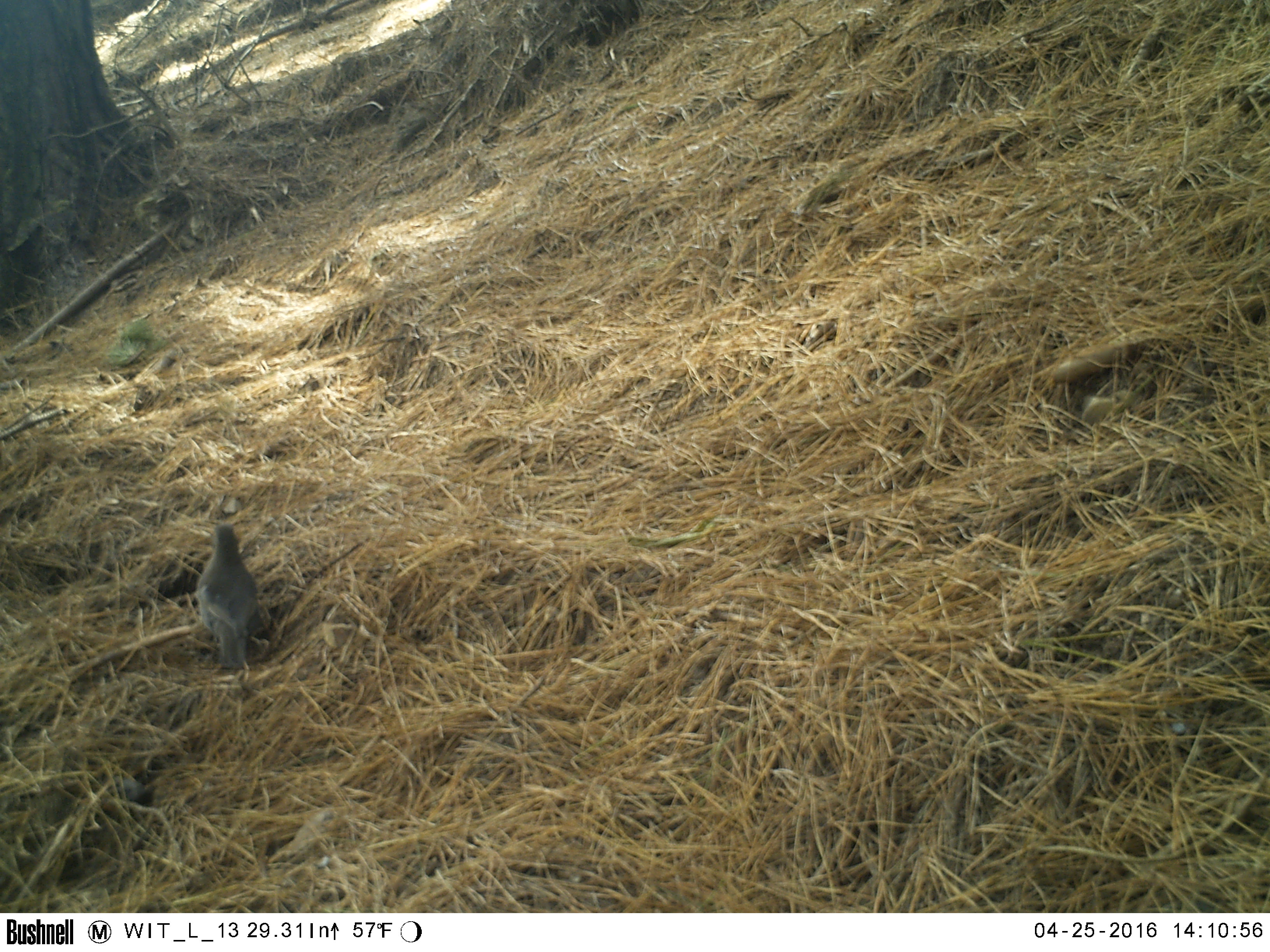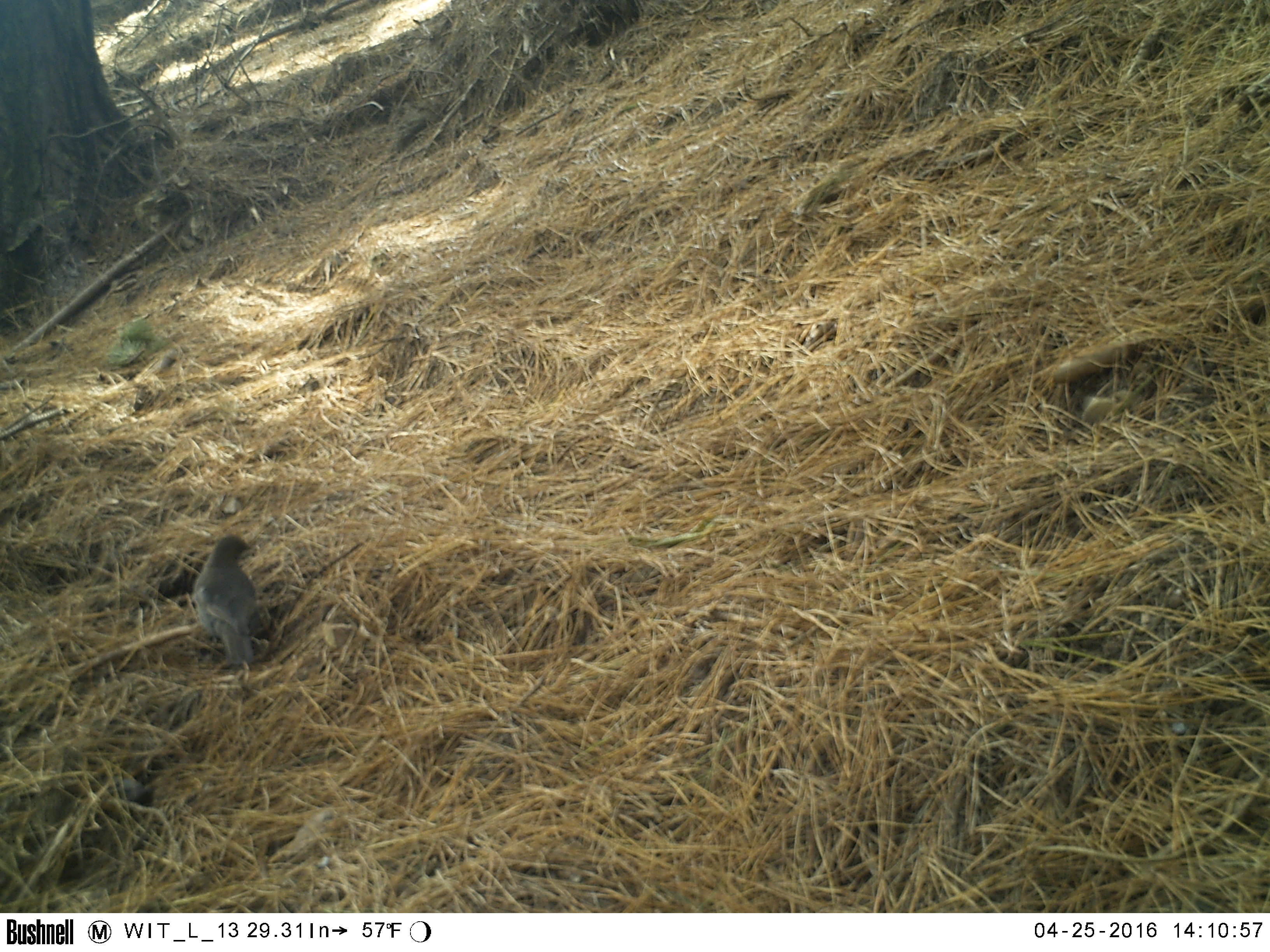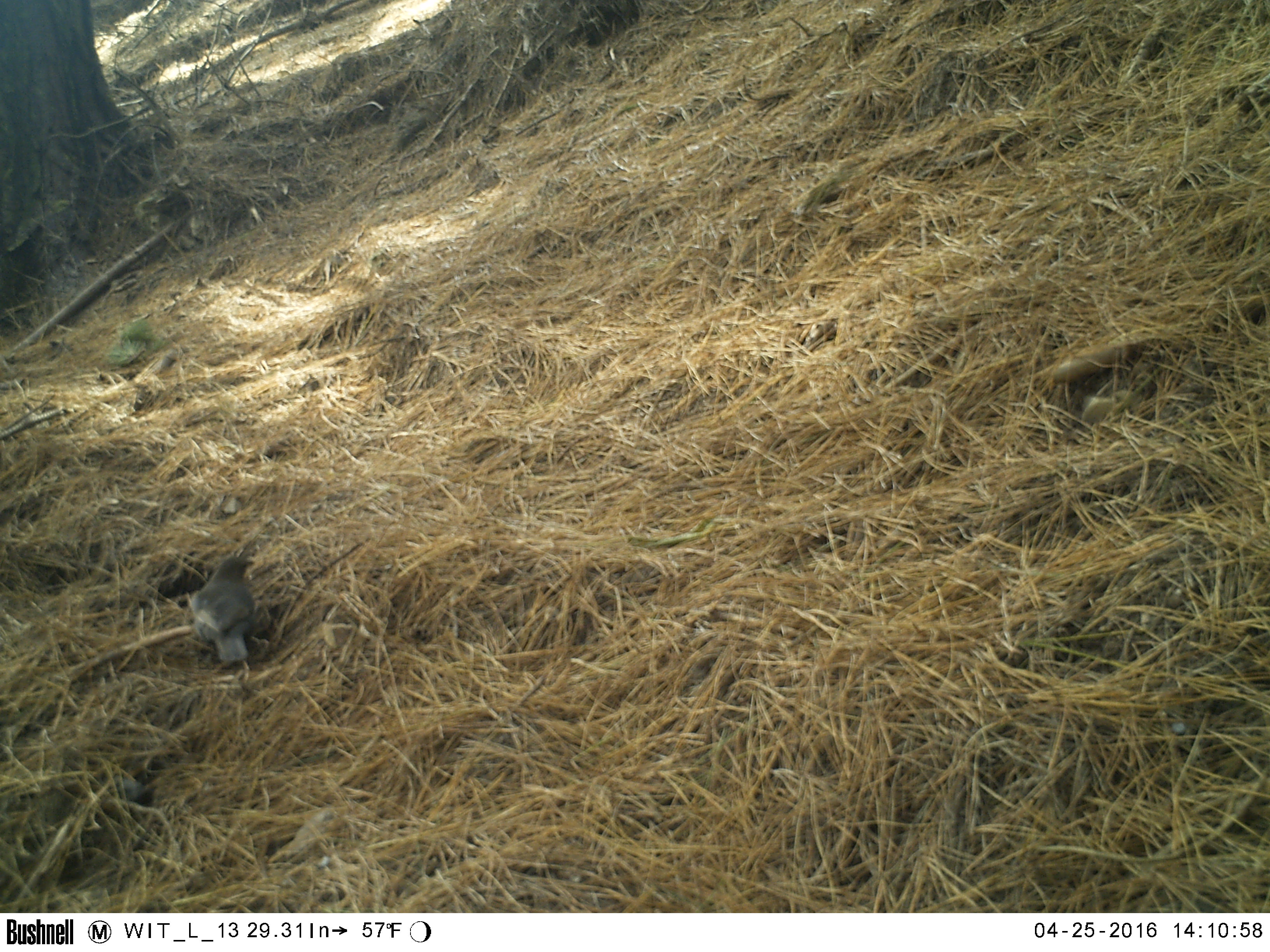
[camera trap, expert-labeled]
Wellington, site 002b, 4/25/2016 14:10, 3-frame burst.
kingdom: Animalia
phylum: Chordata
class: Aves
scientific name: Aves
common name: bird